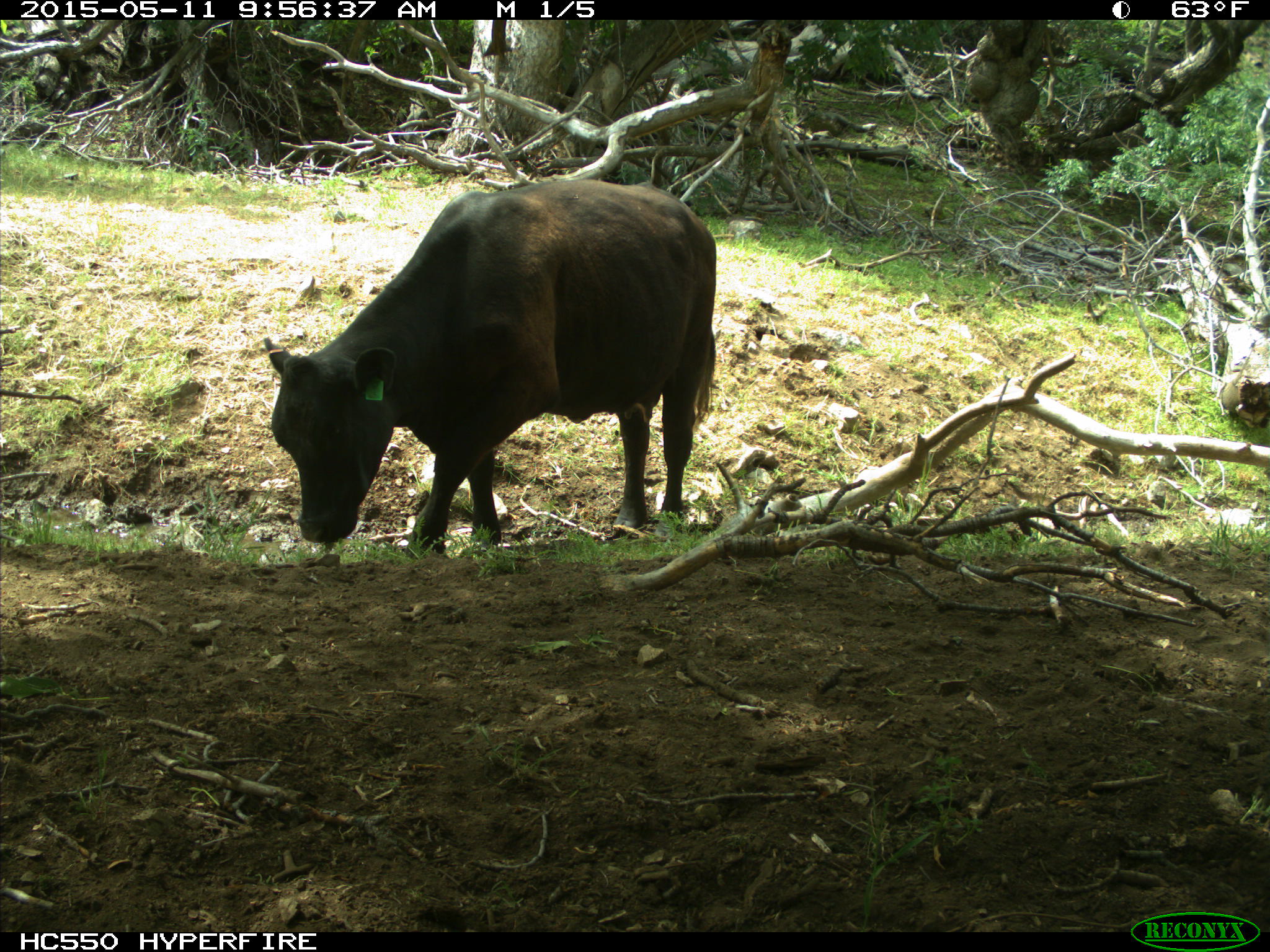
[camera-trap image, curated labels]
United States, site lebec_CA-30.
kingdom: Animalia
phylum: Chordata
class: Mammalia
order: Artiodactyla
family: Bovidae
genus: Bos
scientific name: Bos taurus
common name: domestic cow